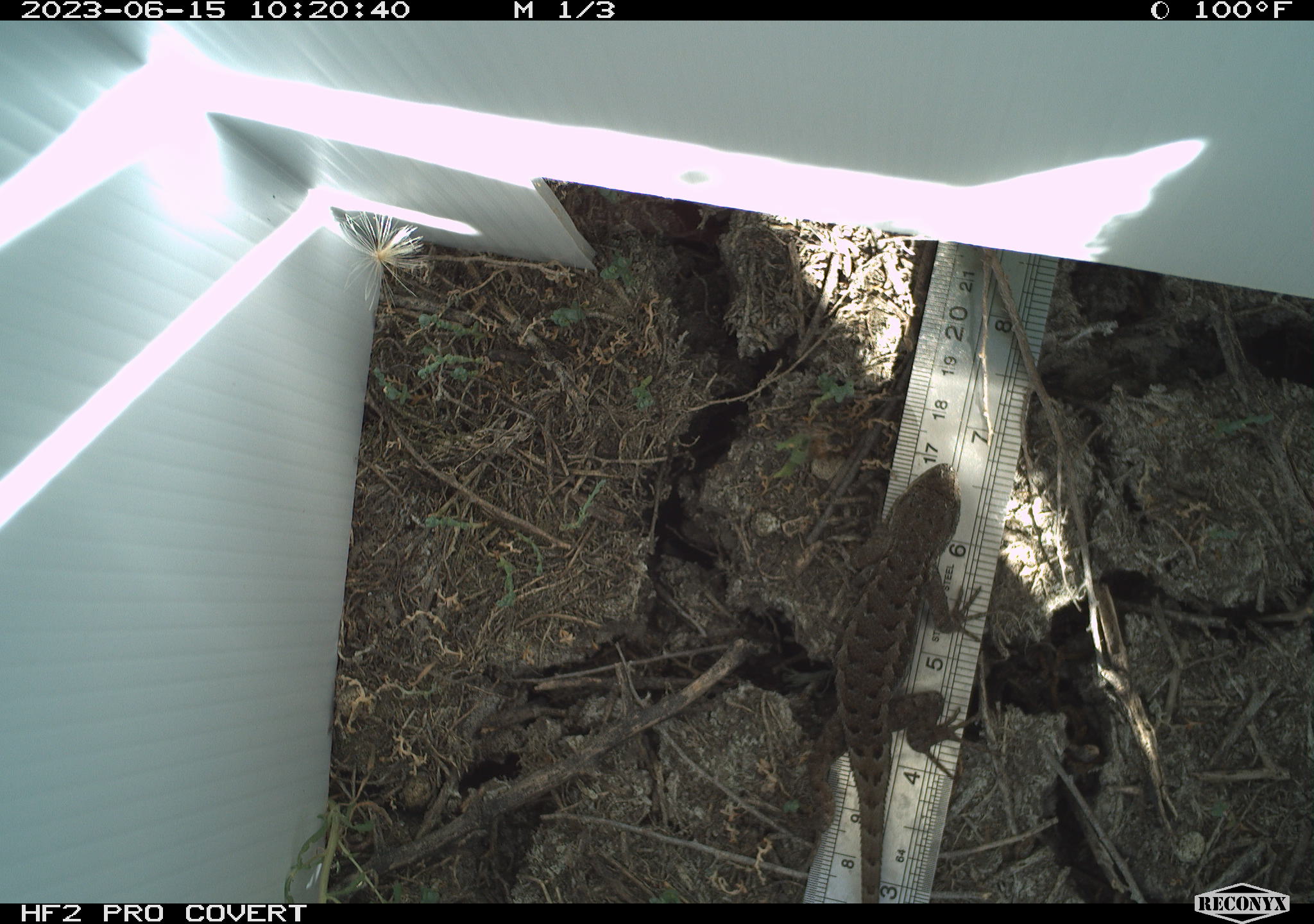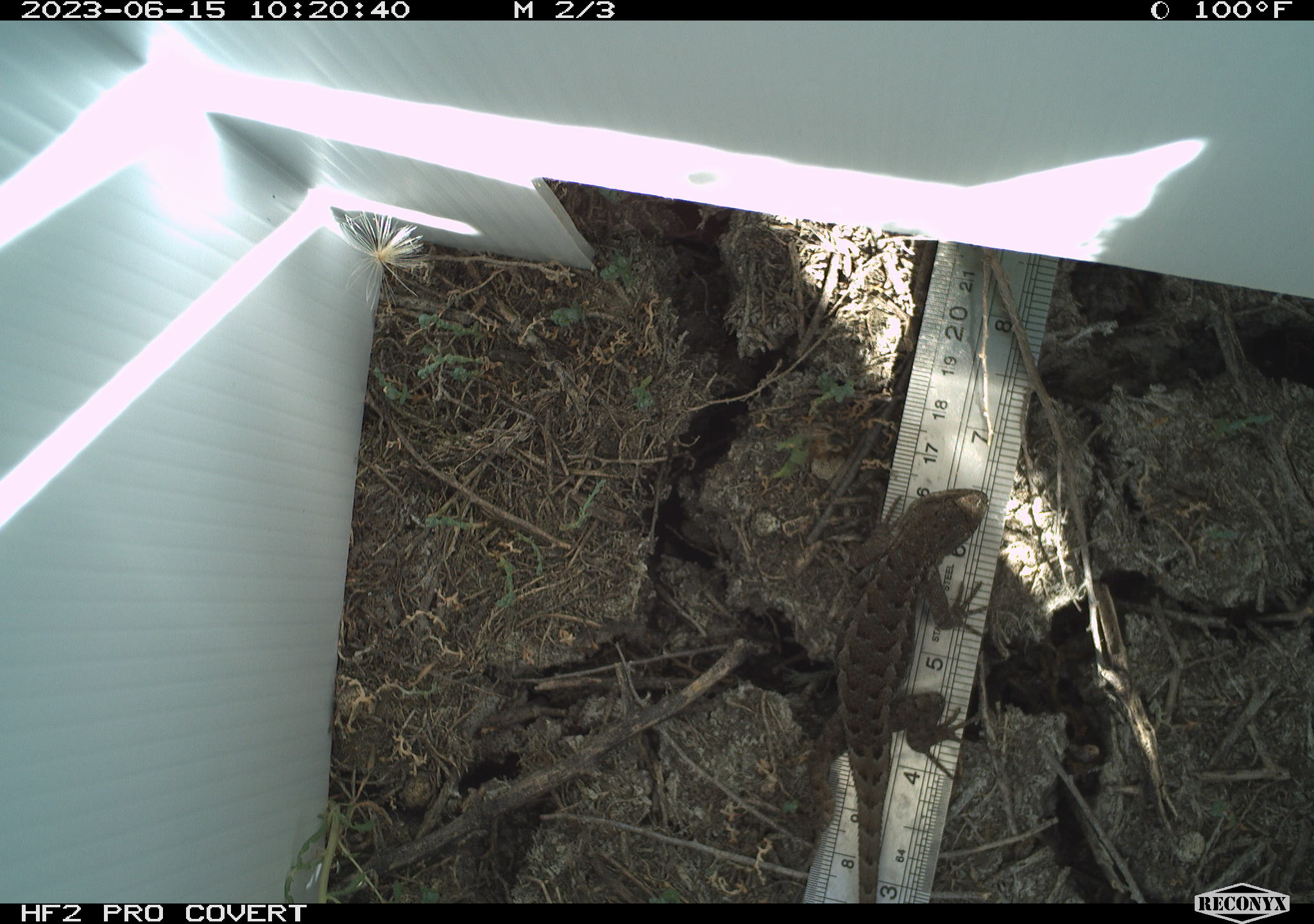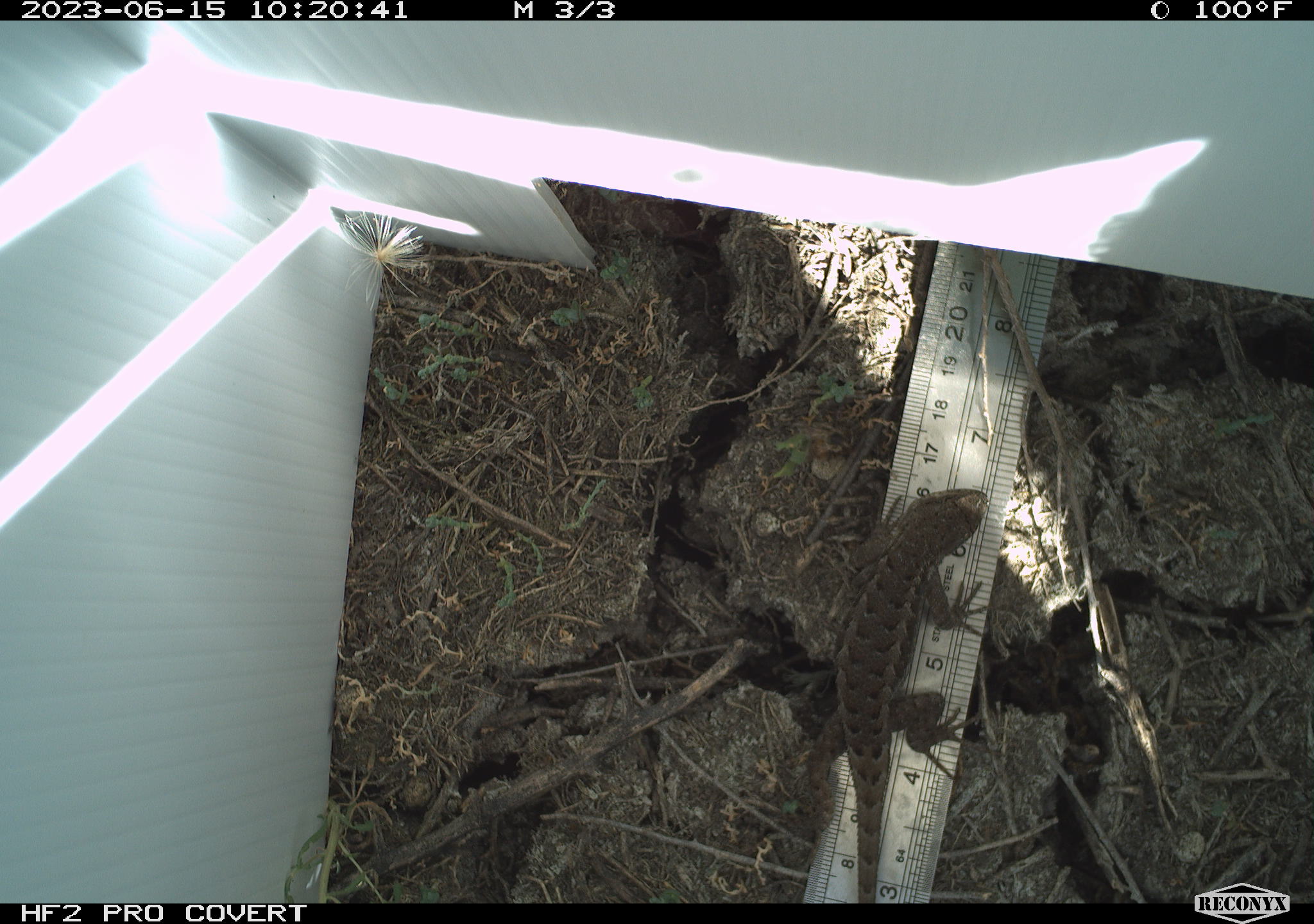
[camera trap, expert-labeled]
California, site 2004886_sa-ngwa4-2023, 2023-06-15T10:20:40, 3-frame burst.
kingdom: Animalia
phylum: Chordata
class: Reptilia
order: Squamata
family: Phrynosomatidae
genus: Sceloporus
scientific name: Sceloporus occidentalis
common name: western fence lizard